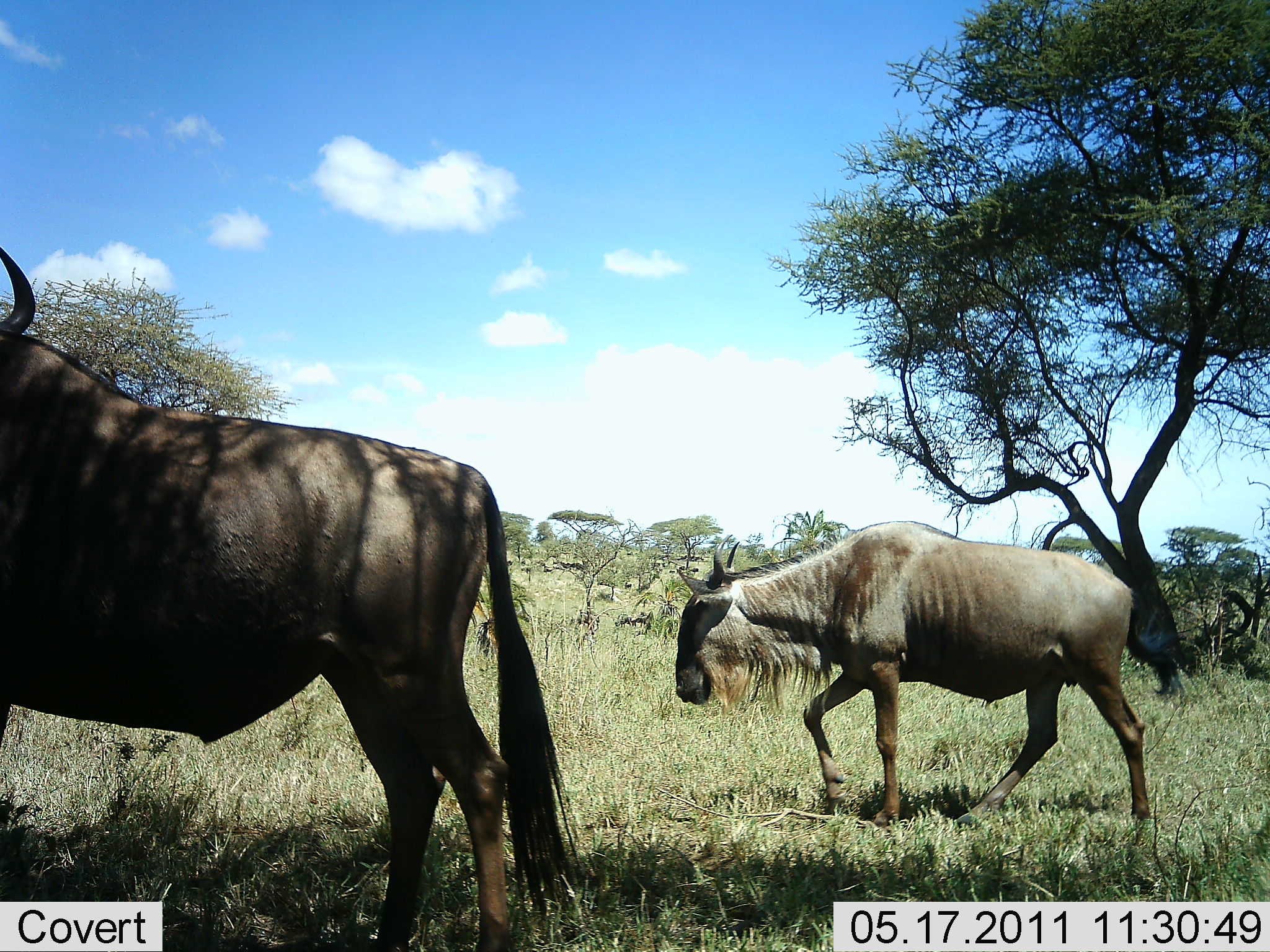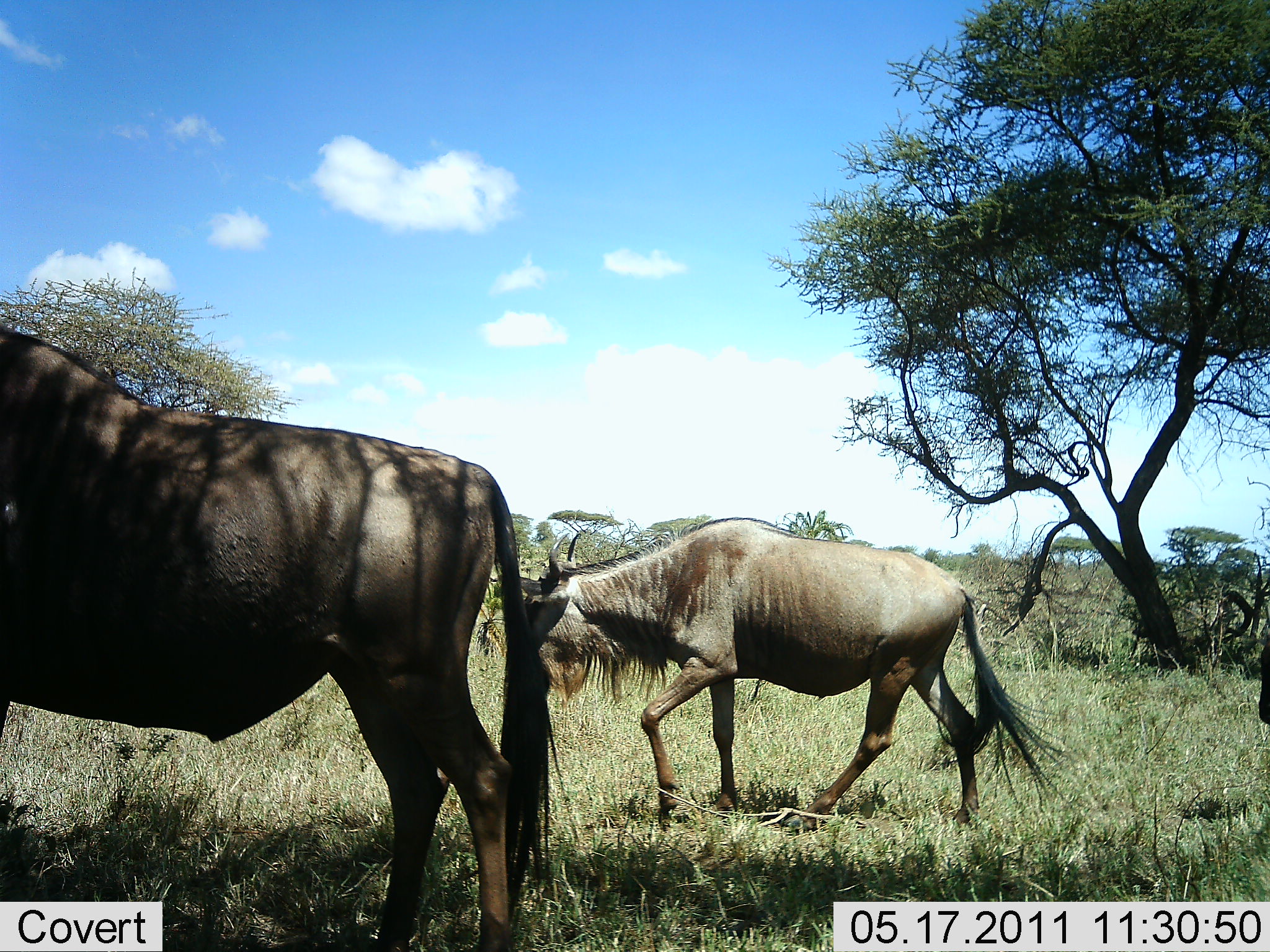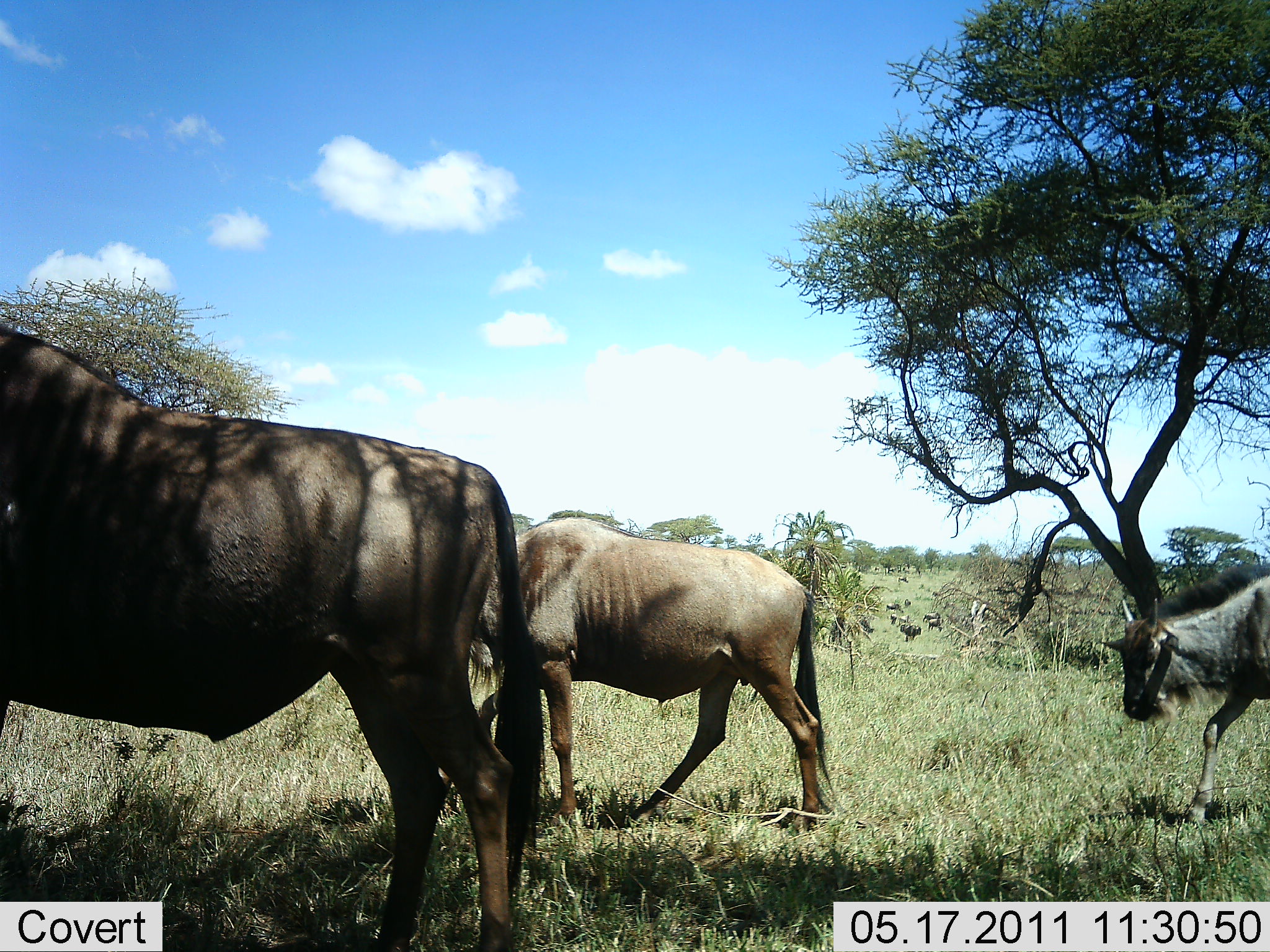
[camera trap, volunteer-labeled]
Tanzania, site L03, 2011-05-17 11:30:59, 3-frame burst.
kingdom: Animalia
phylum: Chordata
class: Mammalia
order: Artiodactyla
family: Bovidae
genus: Connochaetes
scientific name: Connochaetes taurinus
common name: blue wildebeest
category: wildebeest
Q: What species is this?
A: Wildebeest (blue wildebeest) (Connochaetes taurinus).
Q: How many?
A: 3.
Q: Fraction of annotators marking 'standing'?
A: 57%.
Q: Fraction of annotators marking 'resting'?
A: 0%.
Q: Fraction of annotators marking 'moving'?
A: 100%.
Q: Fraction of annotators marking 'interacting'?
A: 0%.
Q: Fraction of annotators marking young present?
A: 29%.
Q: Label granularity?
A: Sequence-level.